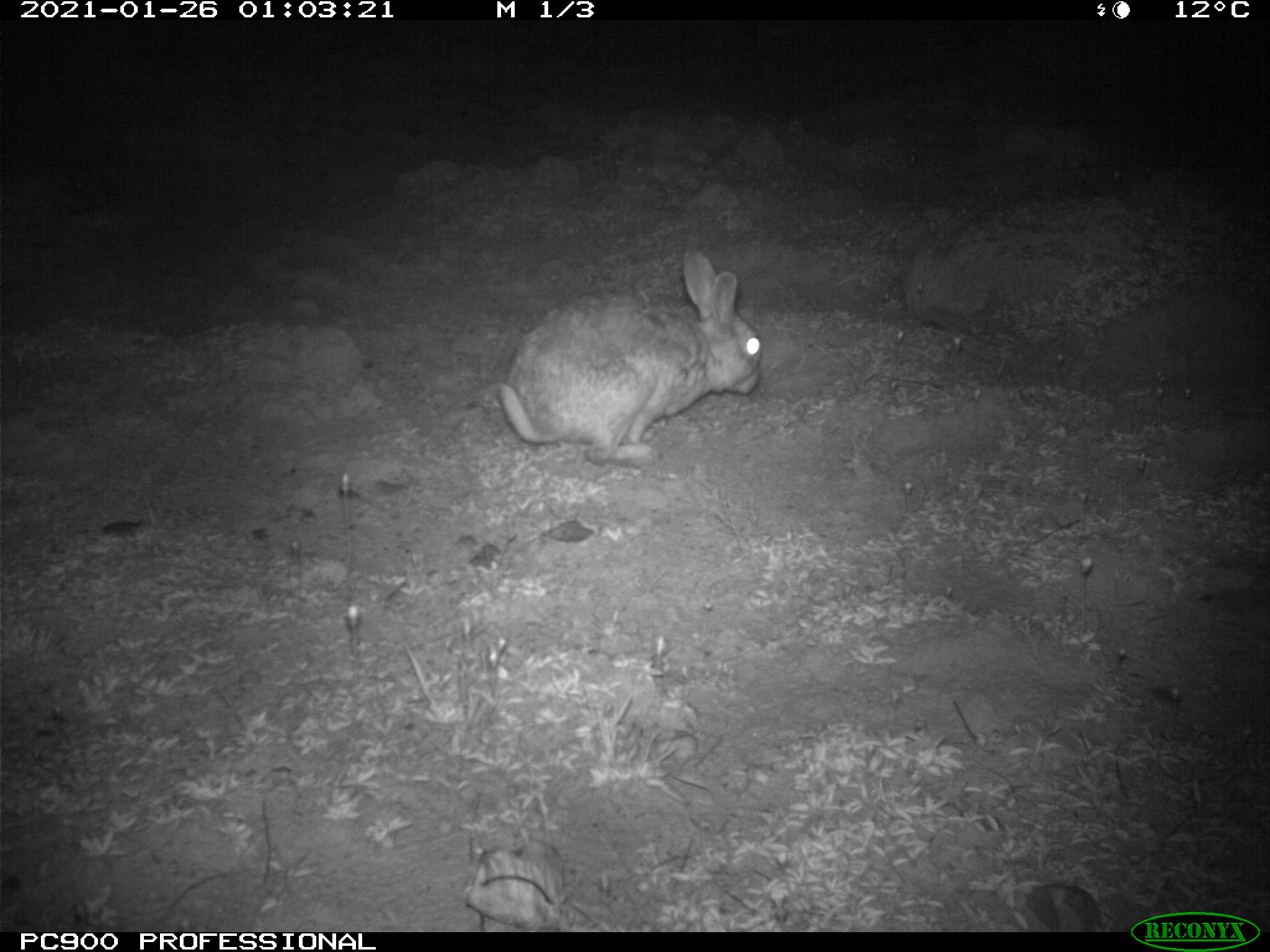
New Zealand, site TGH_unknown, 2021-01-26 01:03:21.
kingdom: Animalia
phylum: Chordata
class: Mammalia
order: Lagomorpha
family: Leporidae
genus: Oryctolagus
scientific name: Oryctolagus cuniculus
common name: european rabbit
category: rabbit